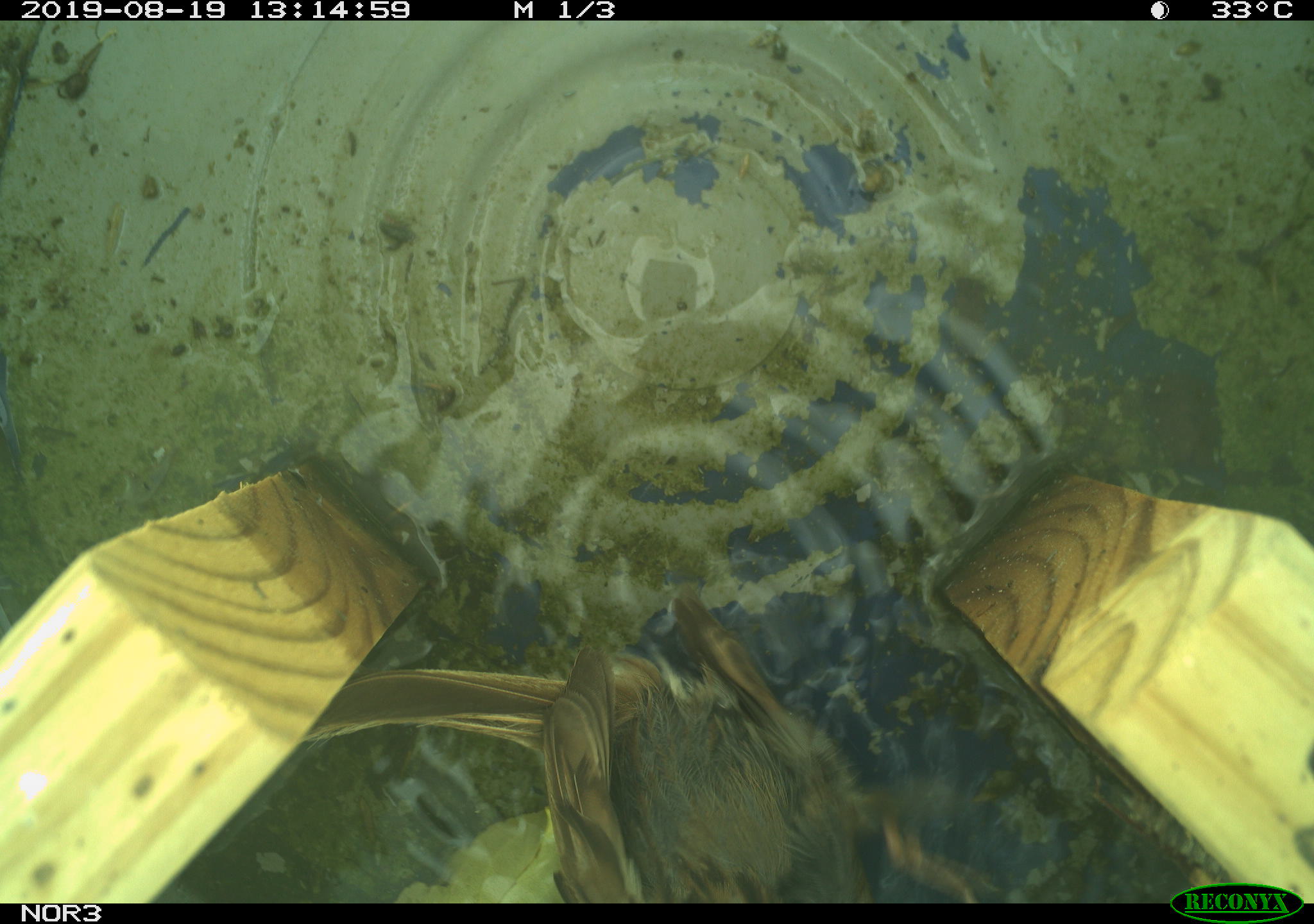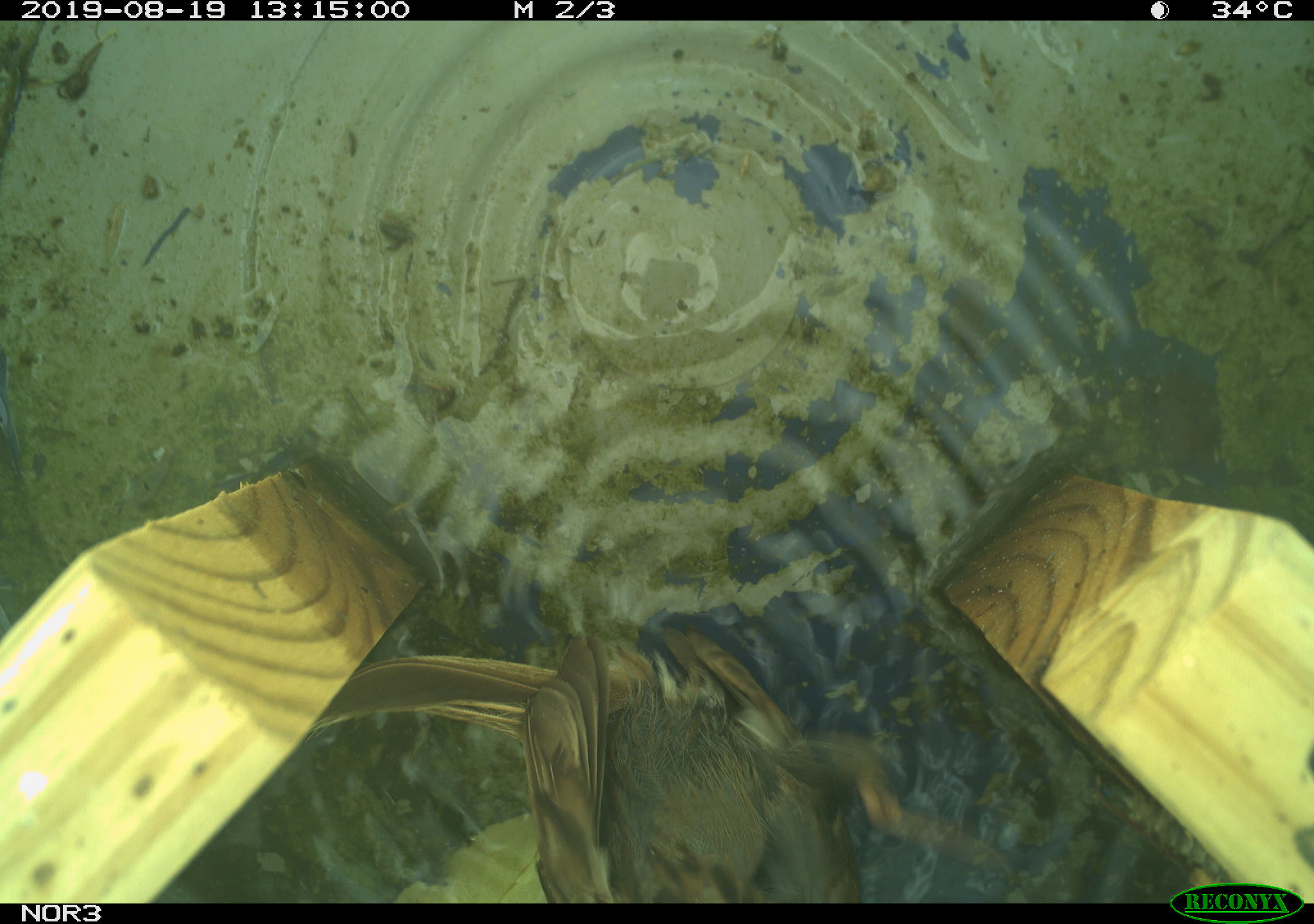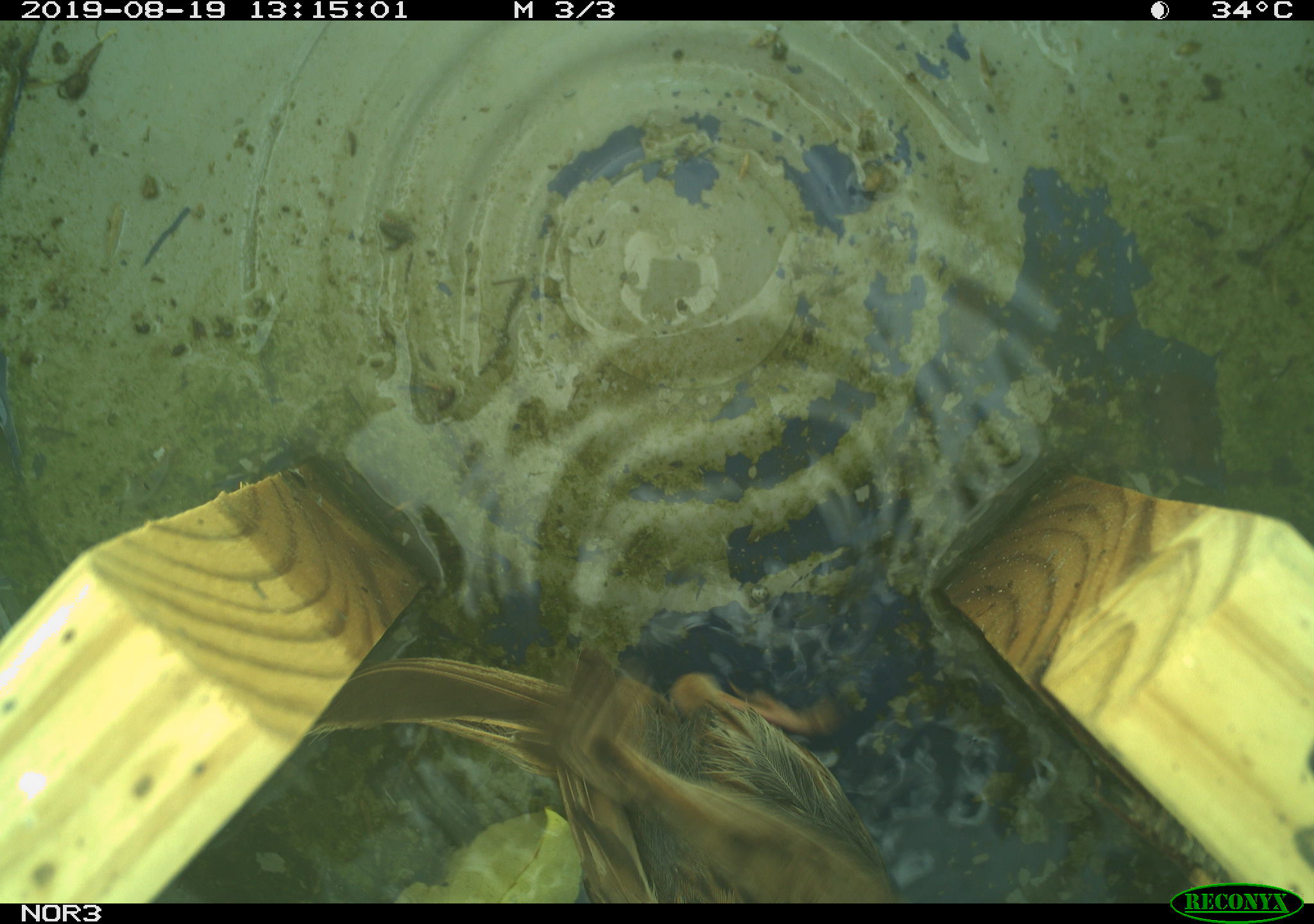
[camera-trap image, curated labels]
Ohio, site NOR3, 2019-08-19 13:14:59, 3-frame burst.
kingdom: Animalia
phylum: Chordata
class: Aves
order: Passeriformes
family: Passerellidae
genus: Melospiza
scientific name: Melospiza melodia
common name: song sparrow